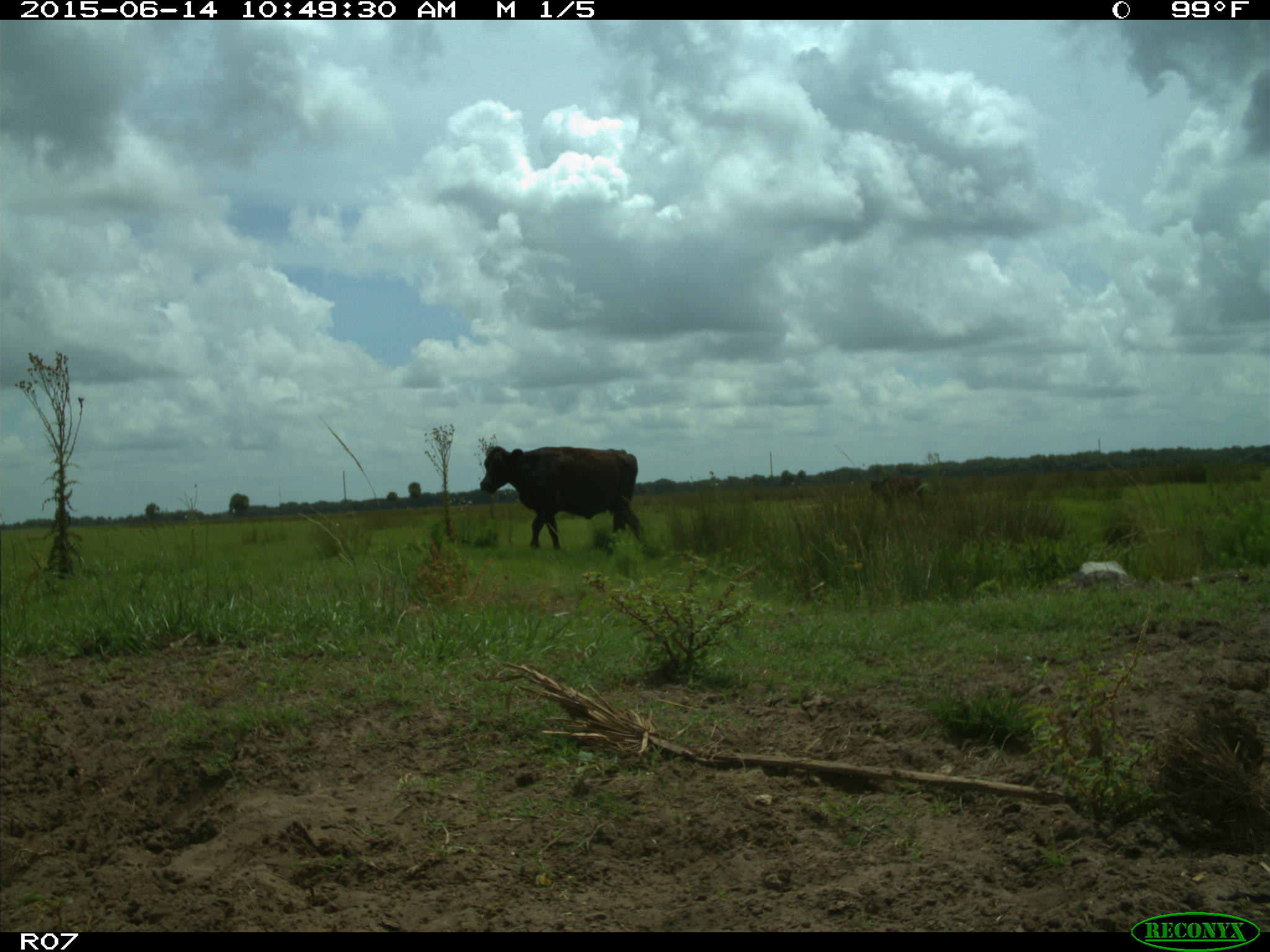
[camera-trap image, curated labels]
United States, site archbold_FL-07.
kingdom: Animalia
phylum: Chordata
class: Mammalia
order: Artiodactyla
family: Bovidae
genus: Bos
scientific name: Bos taurus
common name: domestic cow